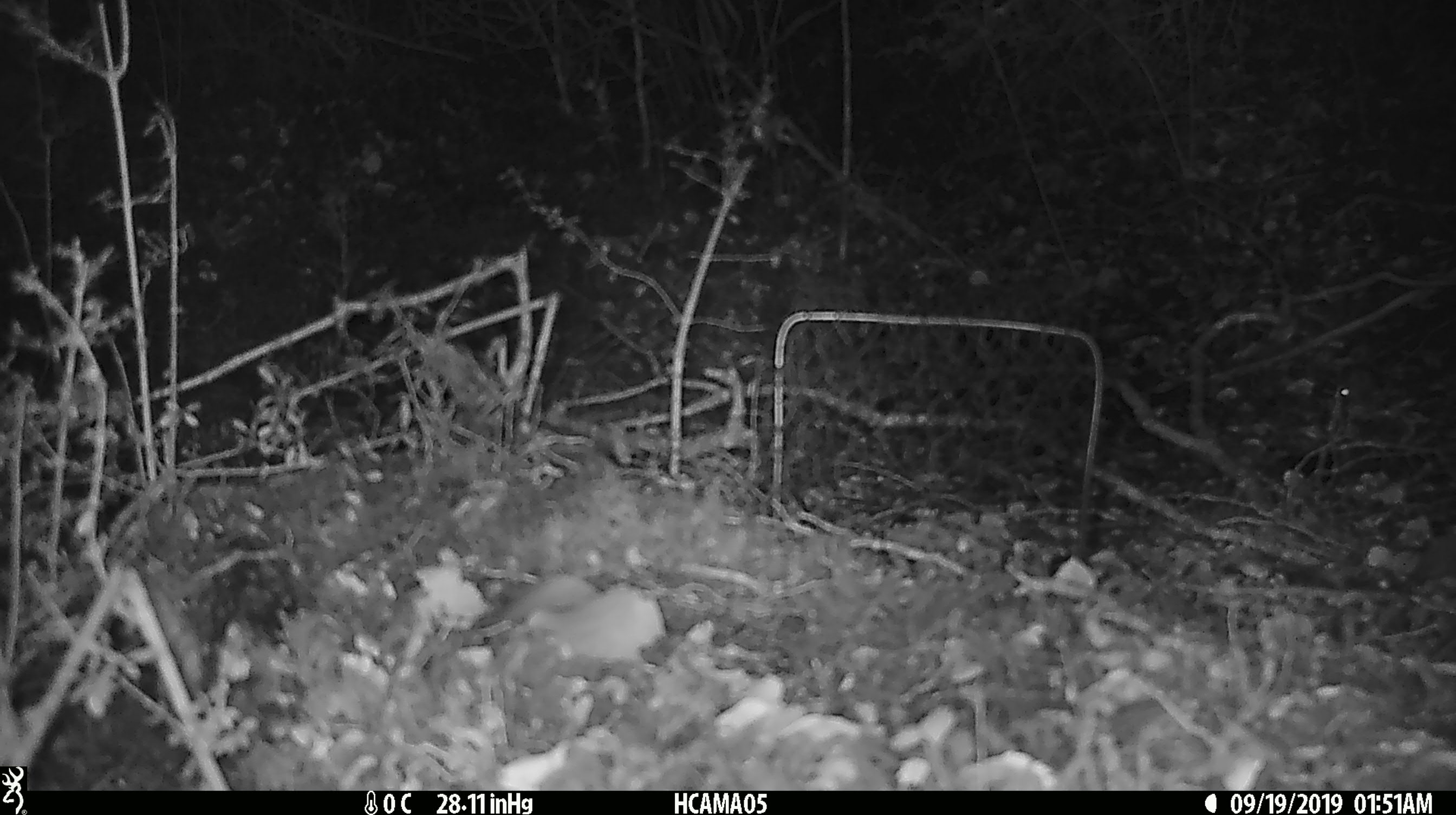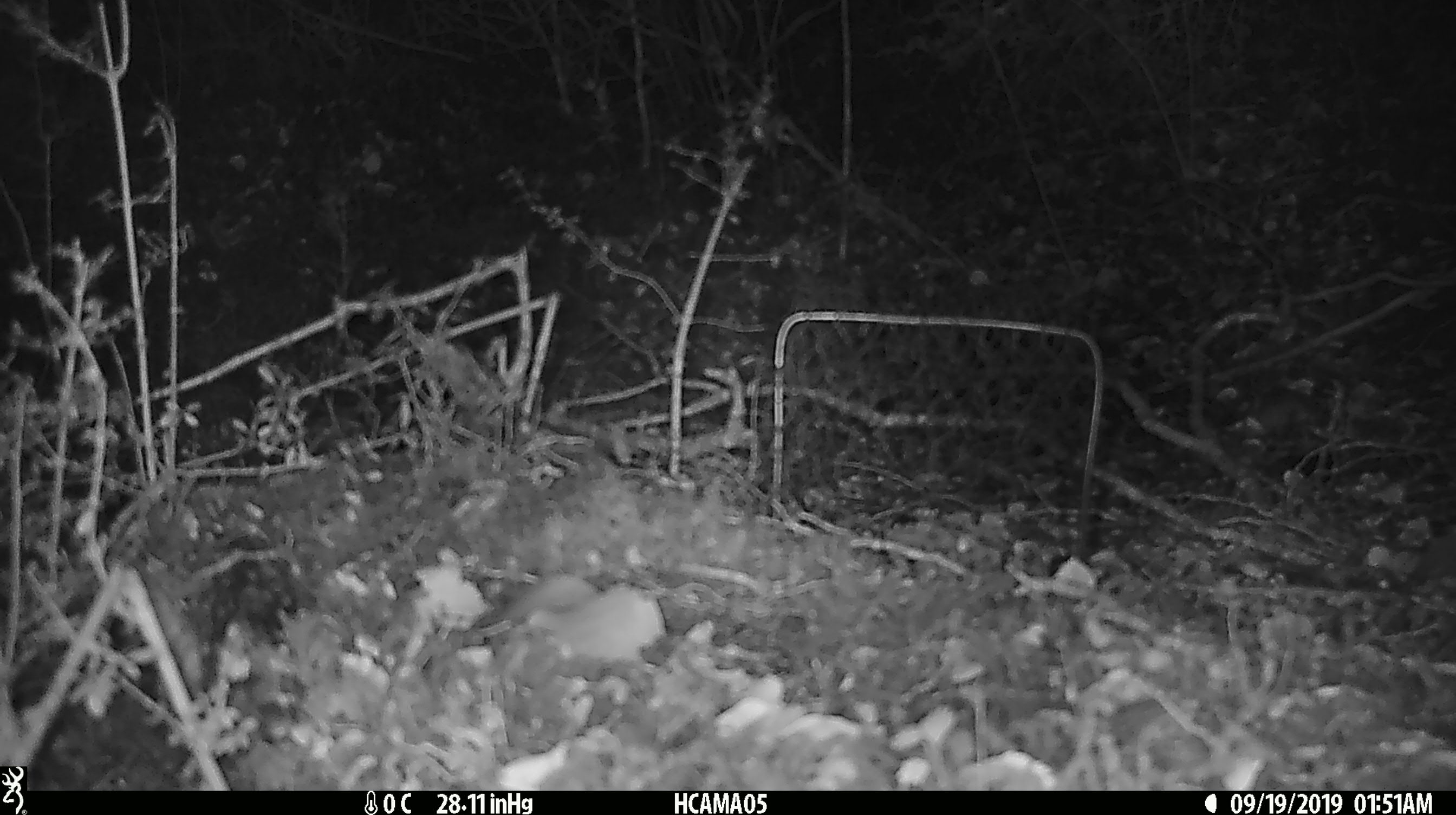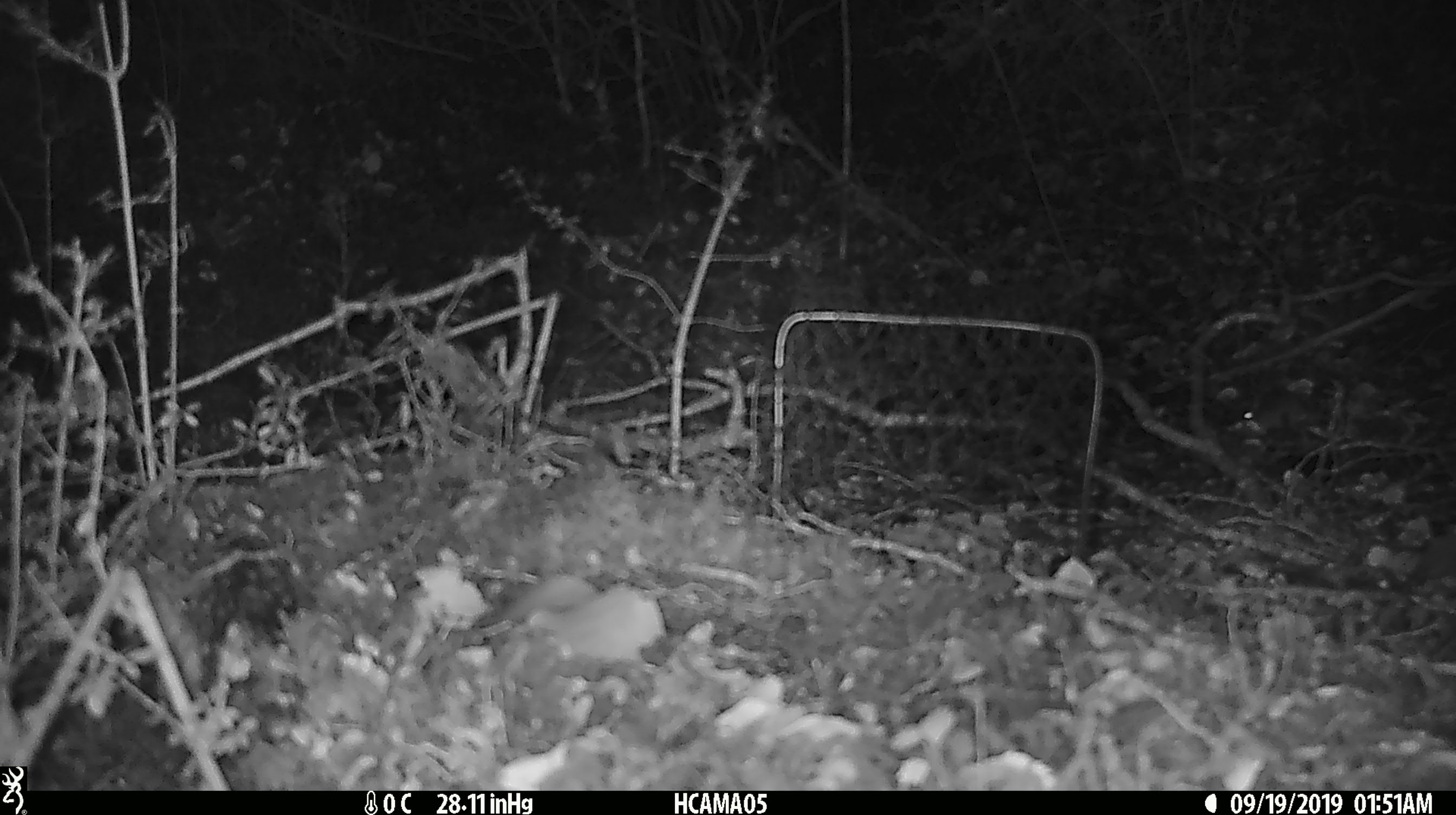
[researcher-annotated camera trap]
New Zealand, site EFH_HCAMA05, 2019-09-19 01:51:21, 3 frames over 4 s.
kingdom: Animalia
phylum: Chordata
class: Mammalia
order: Rodentia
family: Muridae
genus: Mus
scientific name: Mus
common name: mouse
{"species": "mouse (Mus)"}